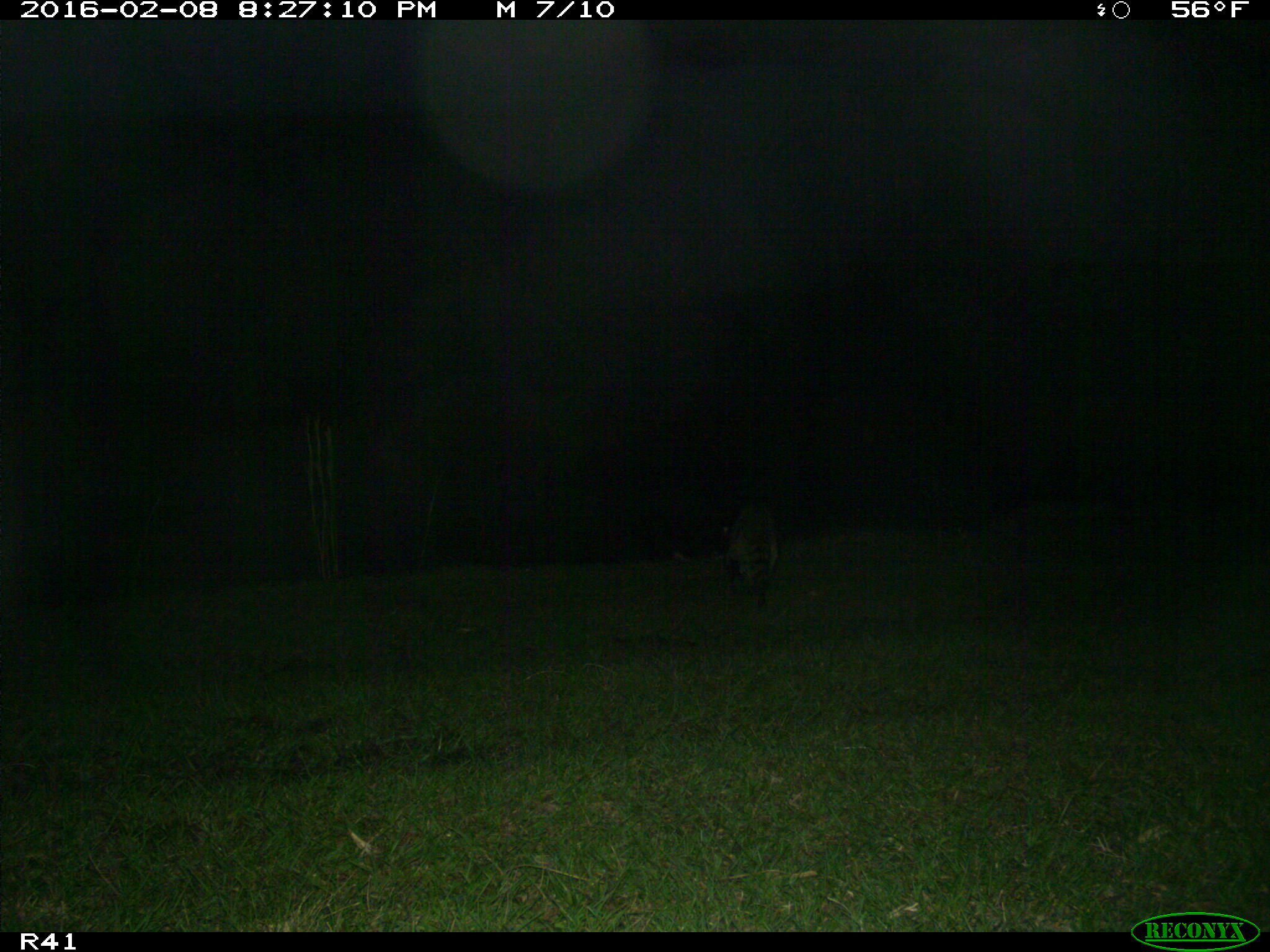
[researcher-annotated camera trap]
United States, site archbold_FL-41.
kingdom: Animalia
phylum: Chordata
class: Mammalia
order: Carnivora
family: Procyonidae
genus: Procyon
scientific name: Procyon lotor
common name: common raccoon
Procyon lotor (common raccoon).